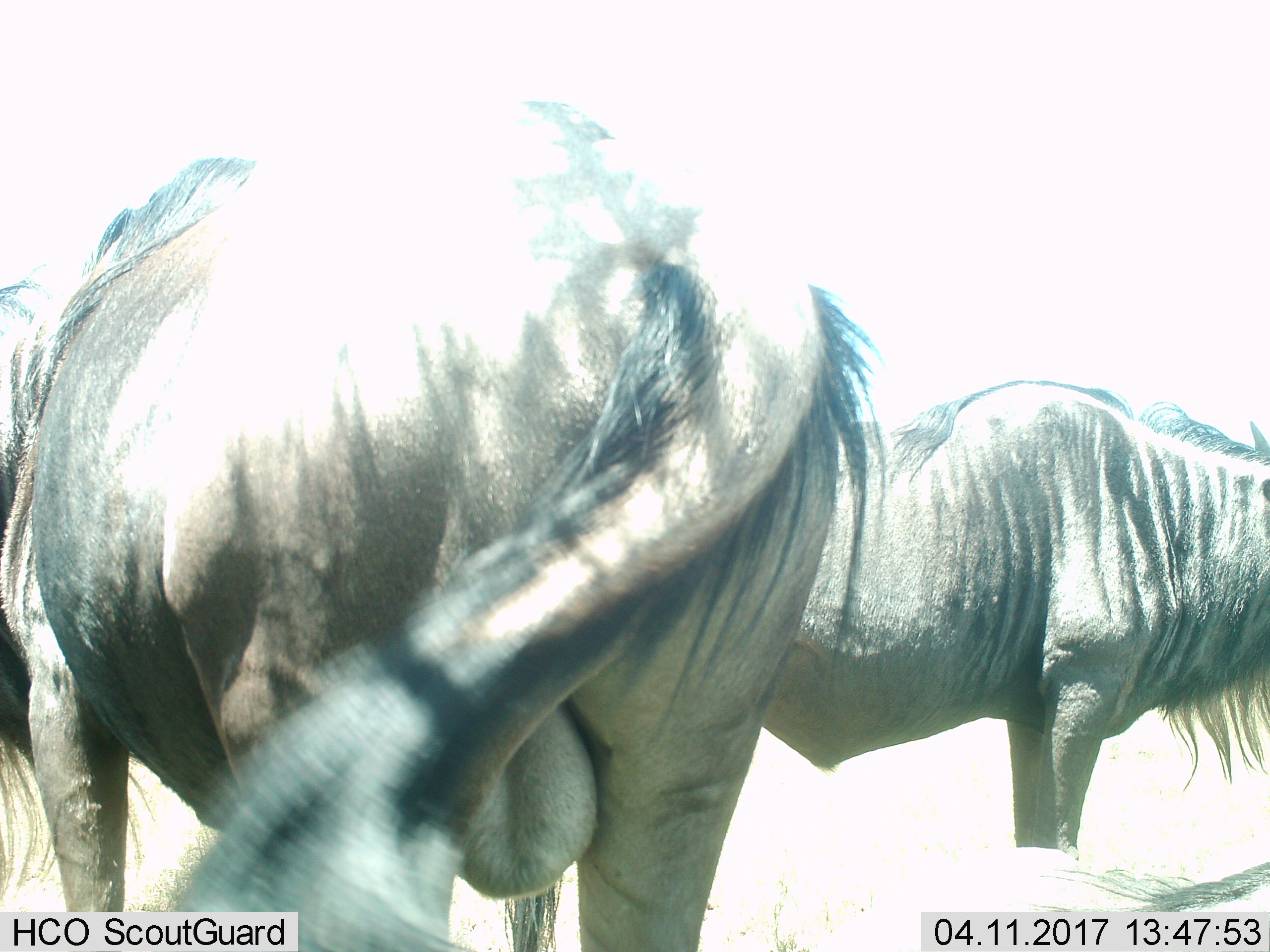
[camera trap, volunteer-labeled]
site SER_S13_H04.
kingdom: Animalia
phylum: Chordata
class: Mammalia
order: Artiodactyla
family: Bovidae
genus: Connochaetes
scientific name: Connochaetes taurinus taurinus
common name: blue wildebeest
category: wildebeestblue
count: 2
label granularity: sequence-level